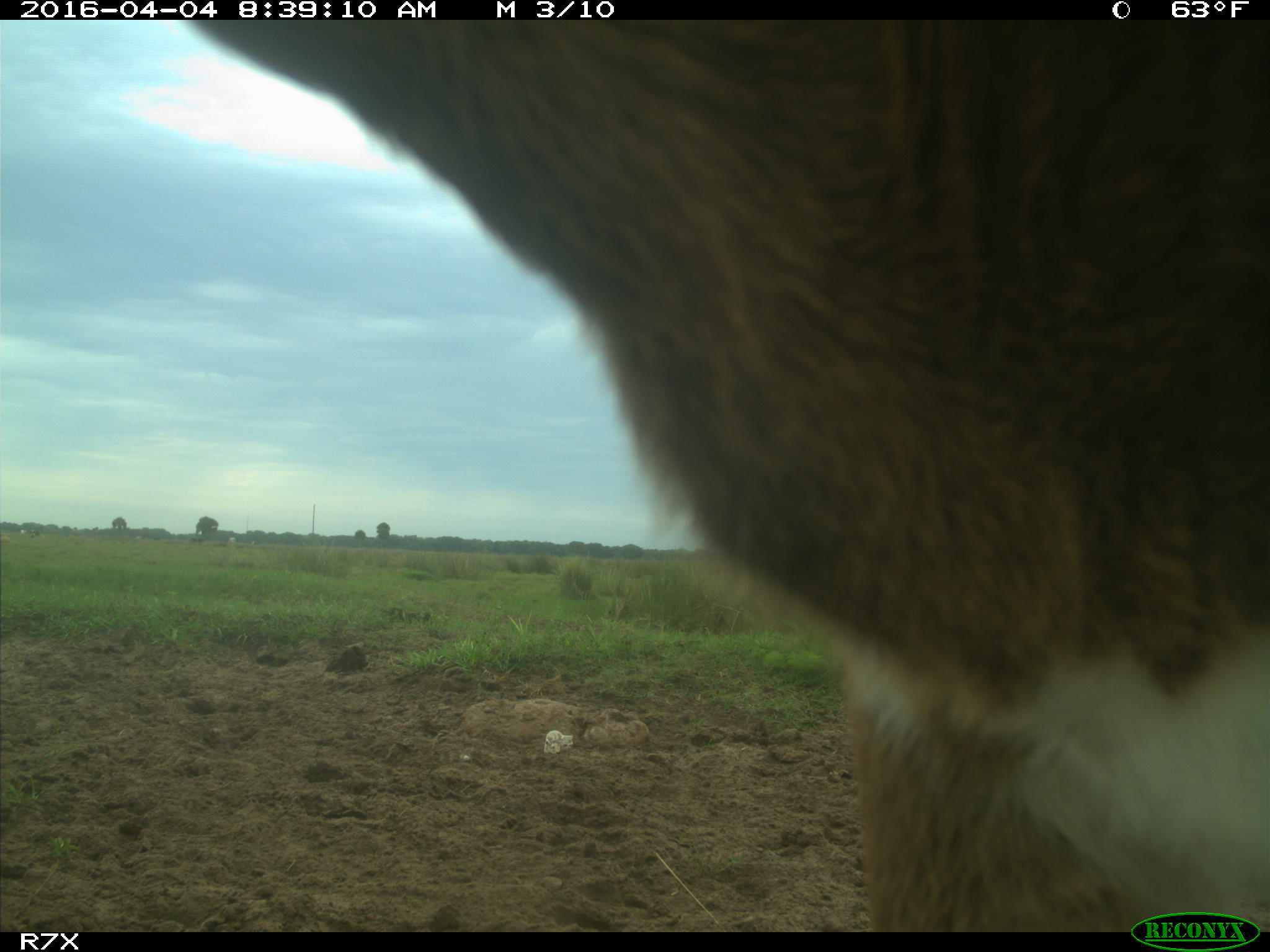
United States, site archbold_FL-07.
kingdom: Animalia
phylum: Chordata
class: Mammalia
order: Artiodactyla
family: Bovidae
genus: Bos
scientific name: Bos taurus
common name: domestic cow